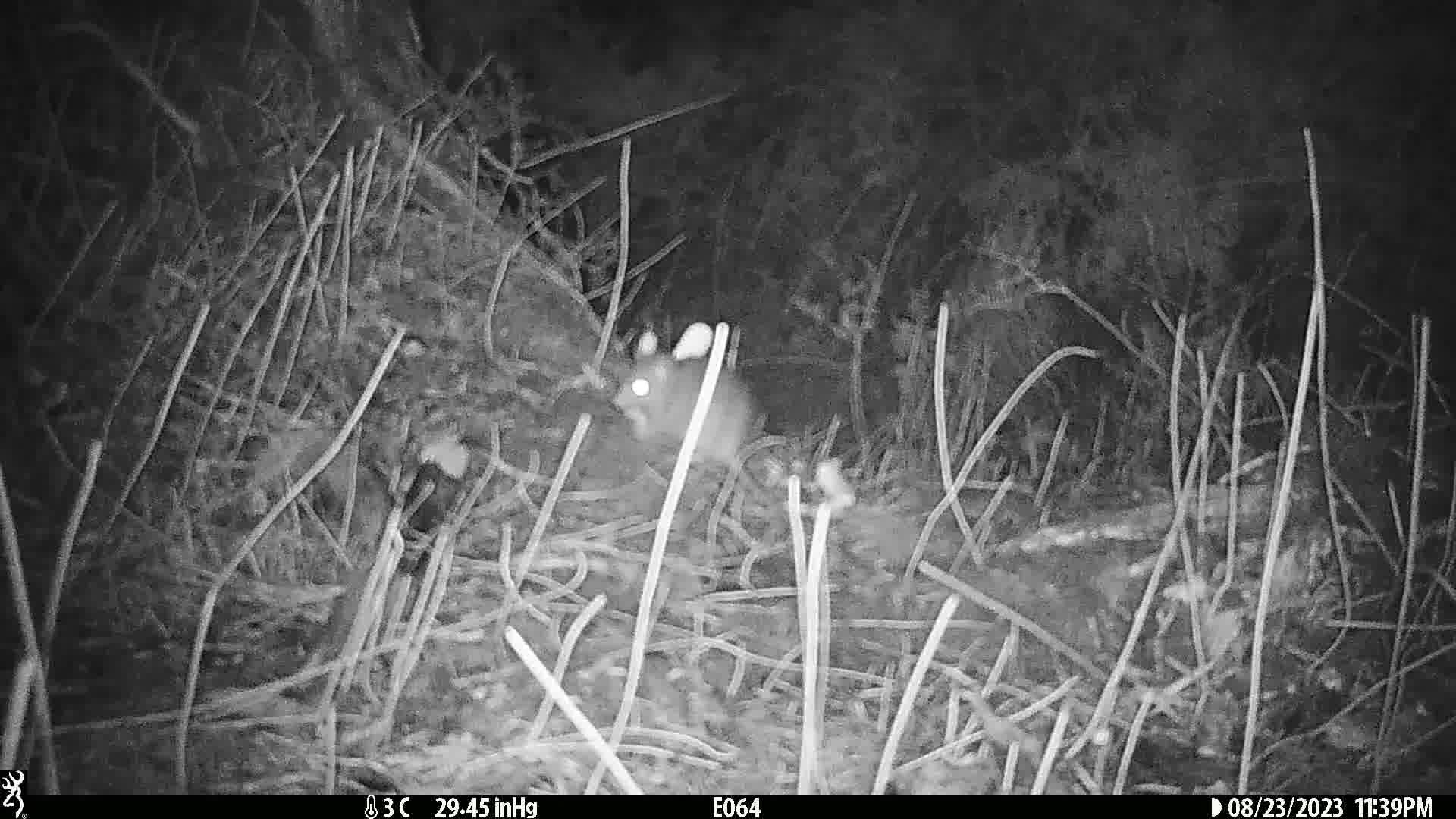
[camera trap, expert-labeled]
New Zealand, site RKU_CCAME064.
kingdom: Animalia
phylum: Chordata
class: Mammalia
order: Rodentia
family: Muridae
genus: Rattus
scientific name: Rattus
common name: rat